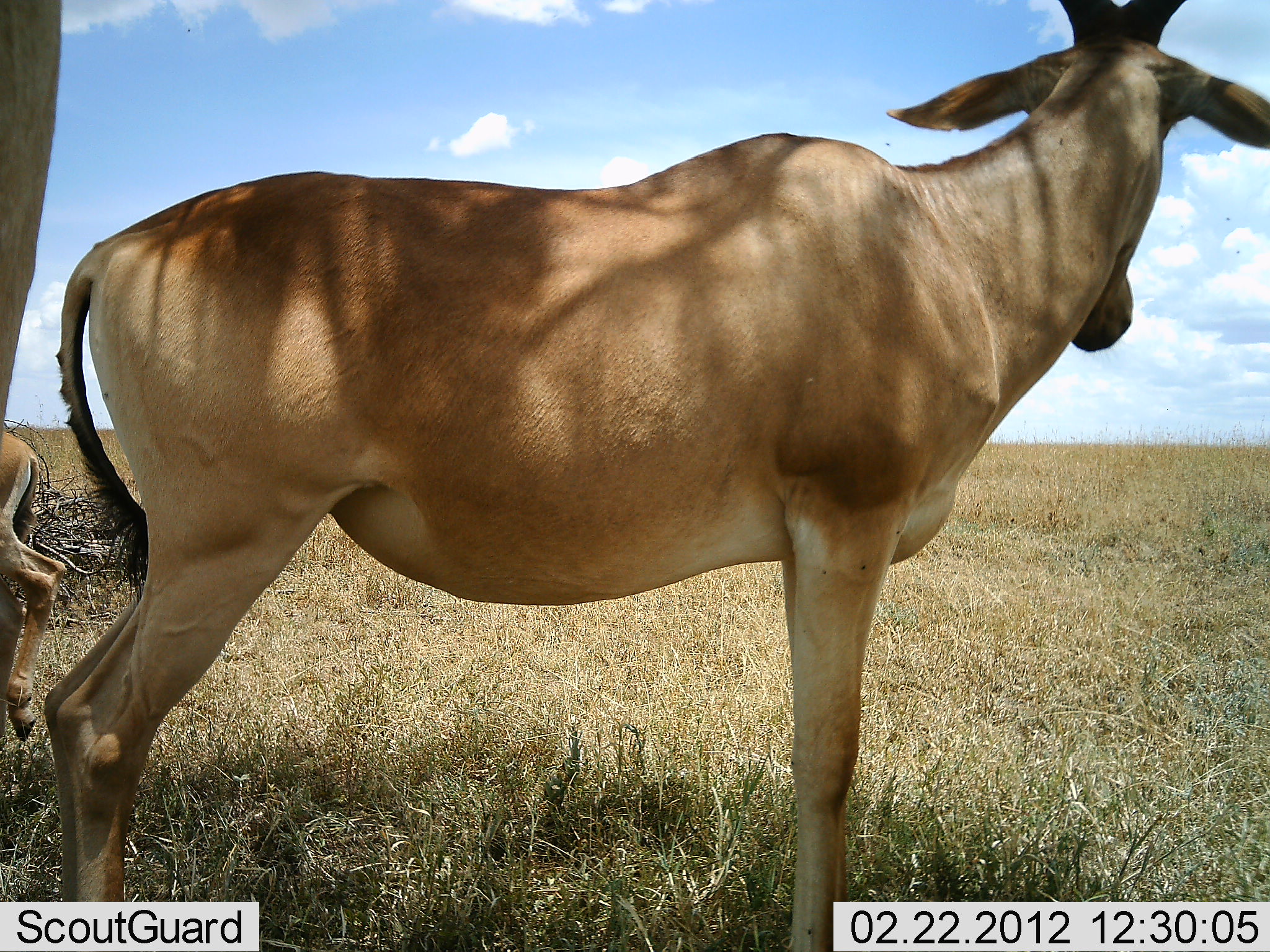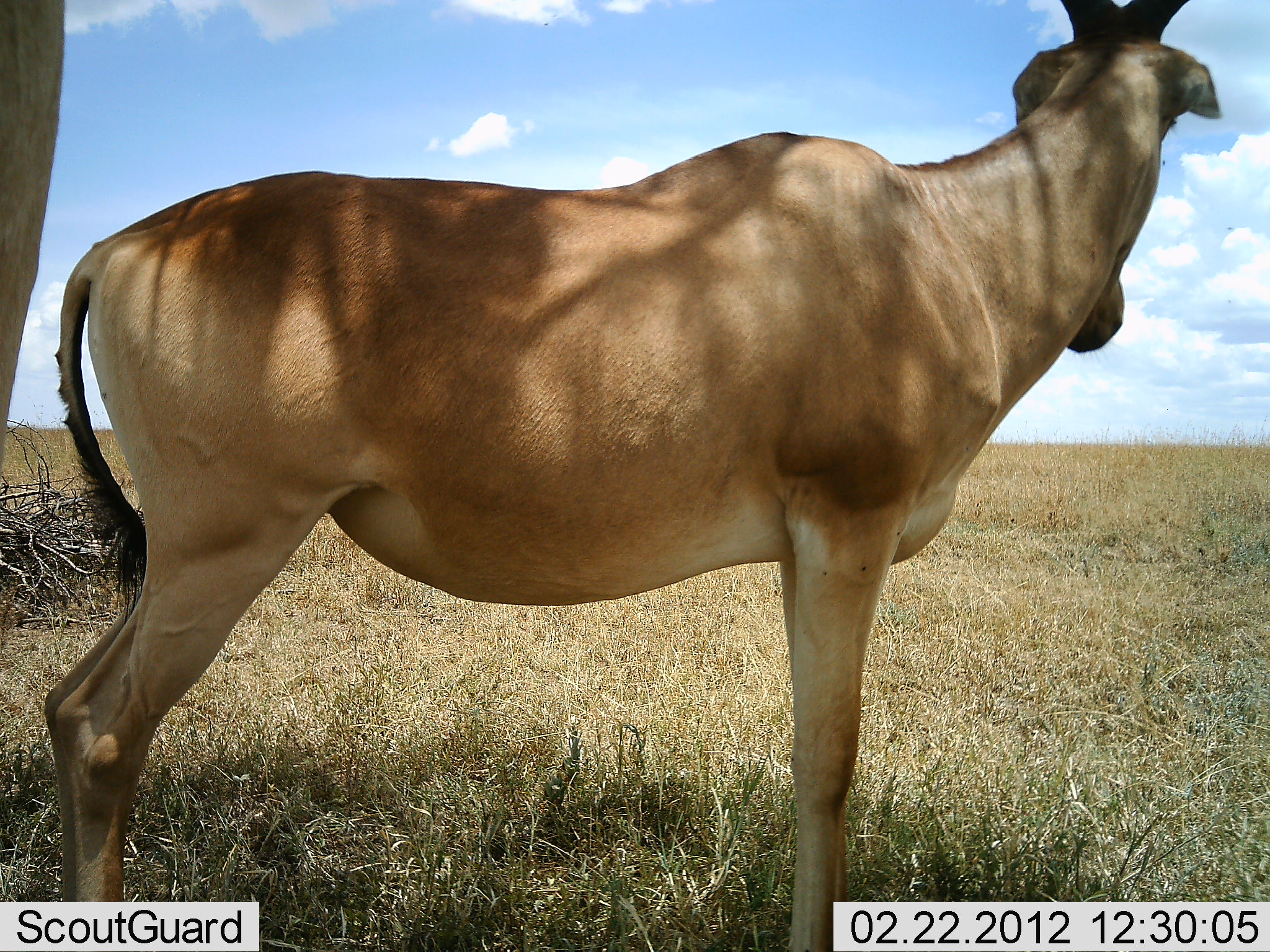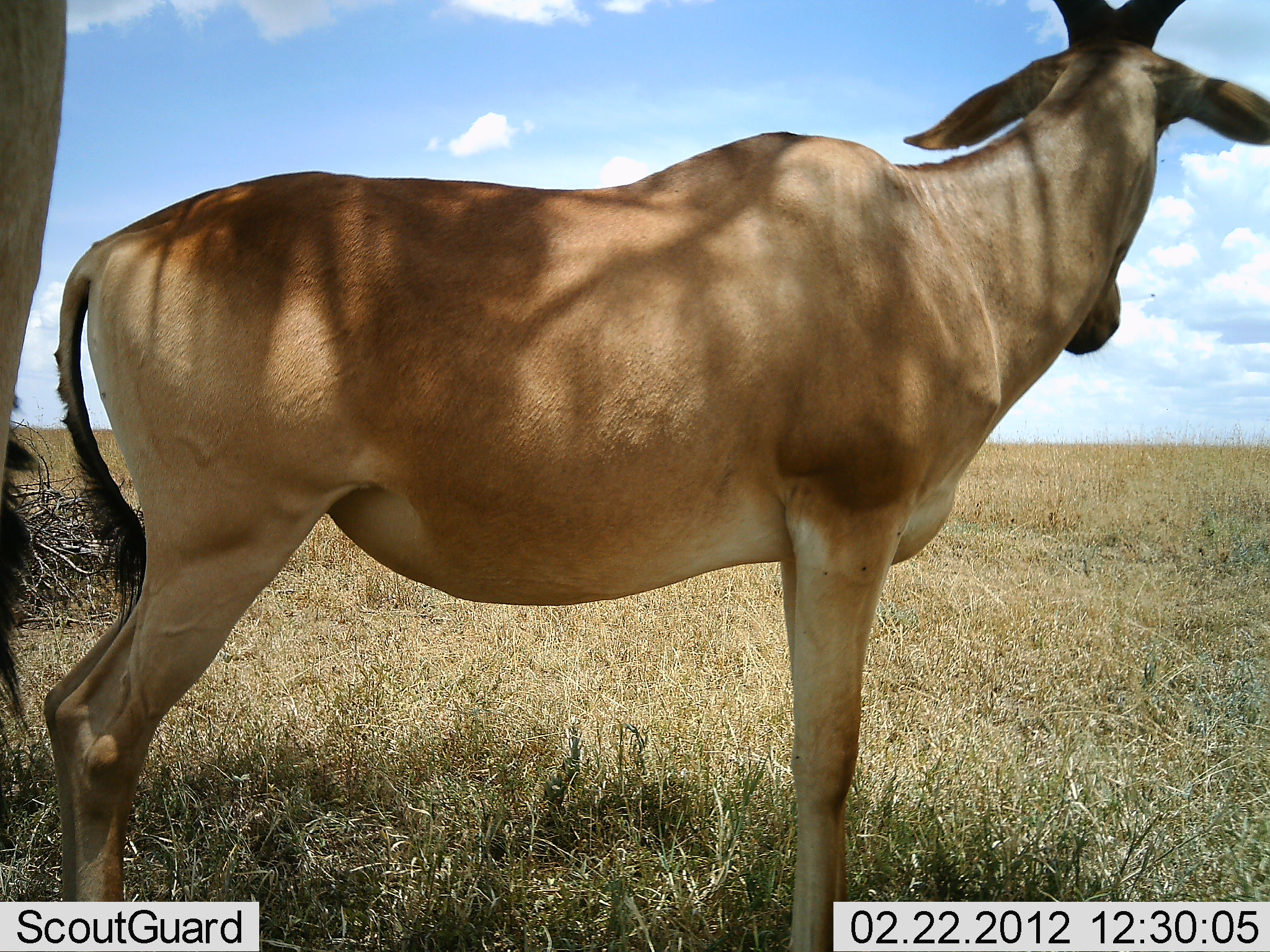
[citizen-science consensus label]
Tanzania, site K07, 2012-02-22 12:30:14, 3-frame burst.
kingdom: Animalia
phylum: Chordata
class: Mammalia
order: Artiodactyla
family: Bovidae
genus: Alcelaphus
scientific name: Alcelaphus buselaphus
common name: hartebeest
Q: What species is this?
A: Hartebeest (Alcelaphus buselaphus).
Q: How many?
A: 2.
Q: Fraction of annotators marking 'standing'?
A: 96%.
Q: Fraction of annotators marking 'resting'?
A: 15%.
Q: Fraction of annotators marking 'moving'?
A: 15%.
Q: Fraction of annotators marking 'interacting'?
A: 0%.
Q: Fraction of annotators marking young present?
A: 8%.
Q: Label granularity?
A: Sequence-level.